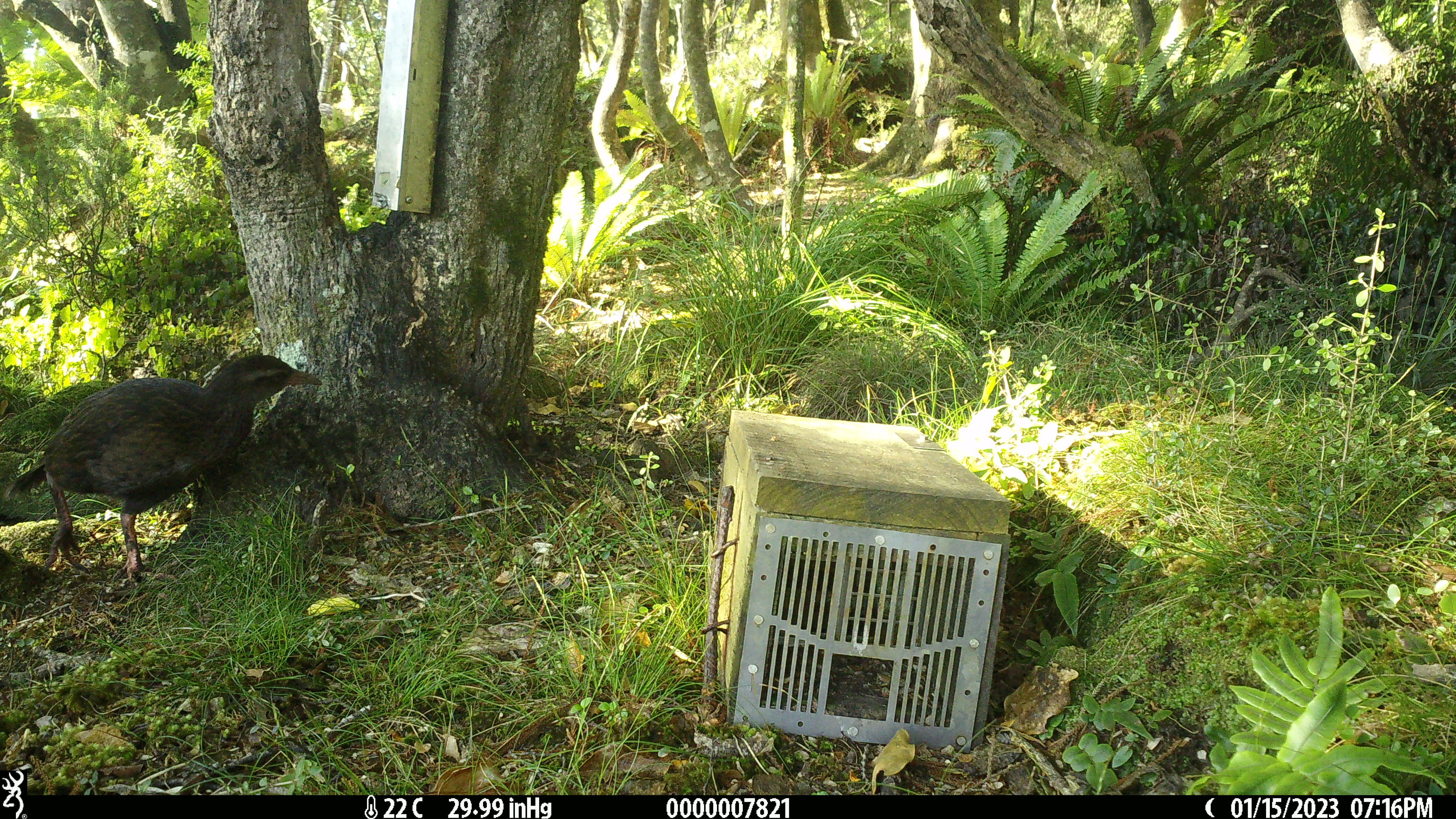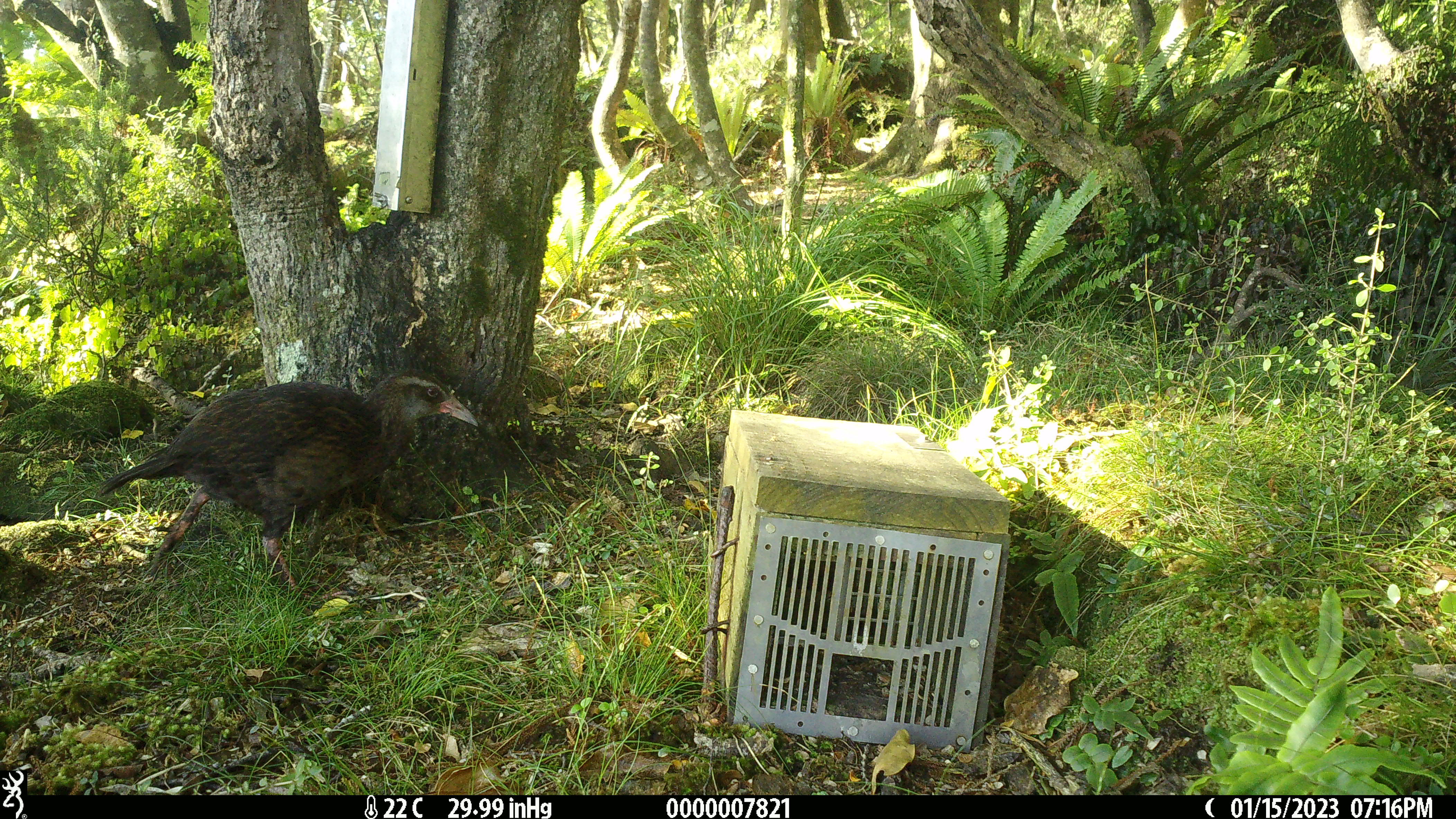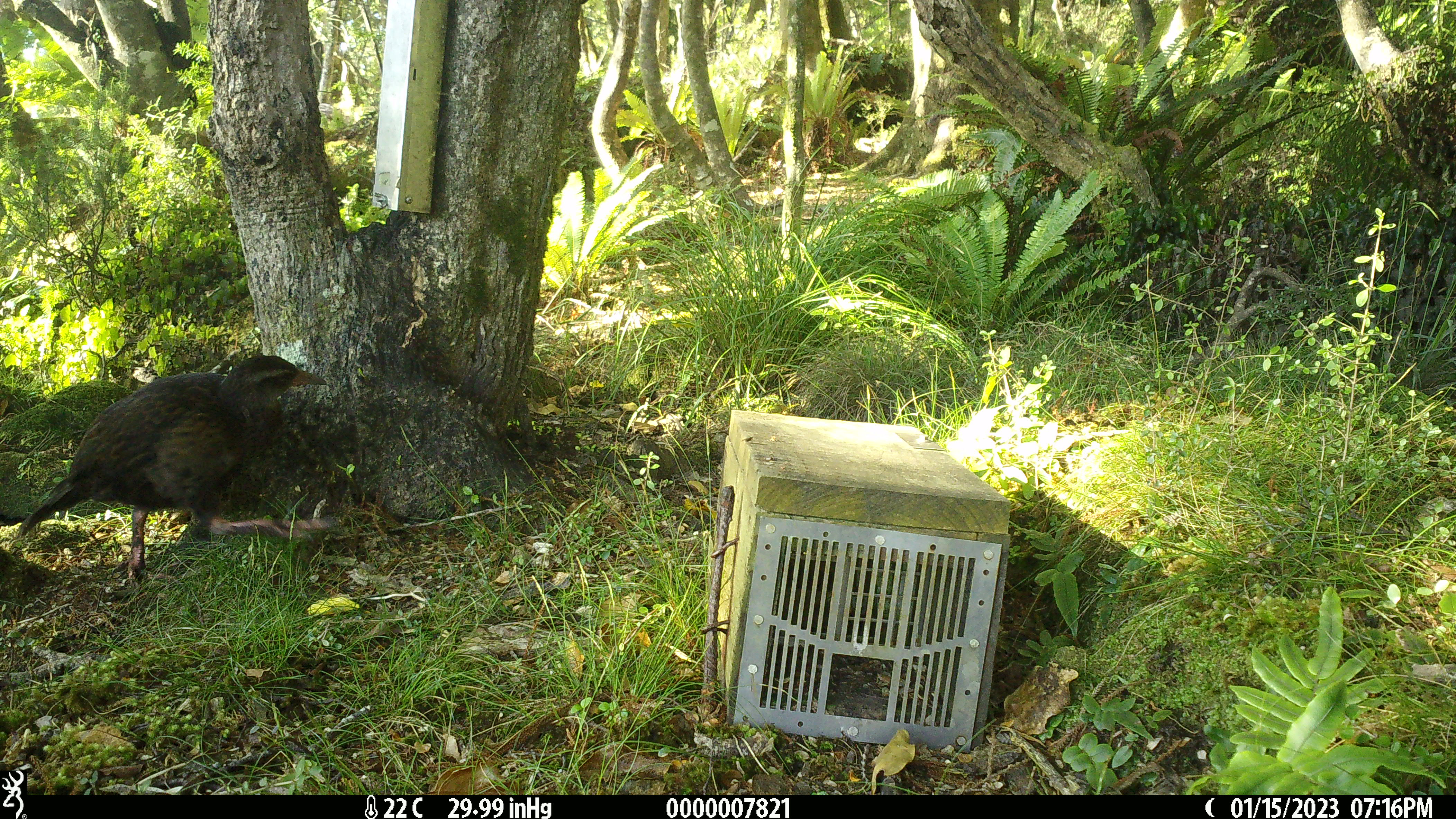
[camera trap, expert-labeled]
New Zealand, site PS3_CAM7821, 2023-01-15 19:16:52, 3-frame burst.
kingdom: Animalia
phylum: Chordata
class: Aves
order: Gruiformes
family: Rallidae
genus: Gallirallus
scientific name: Gallirallus australis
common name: weka